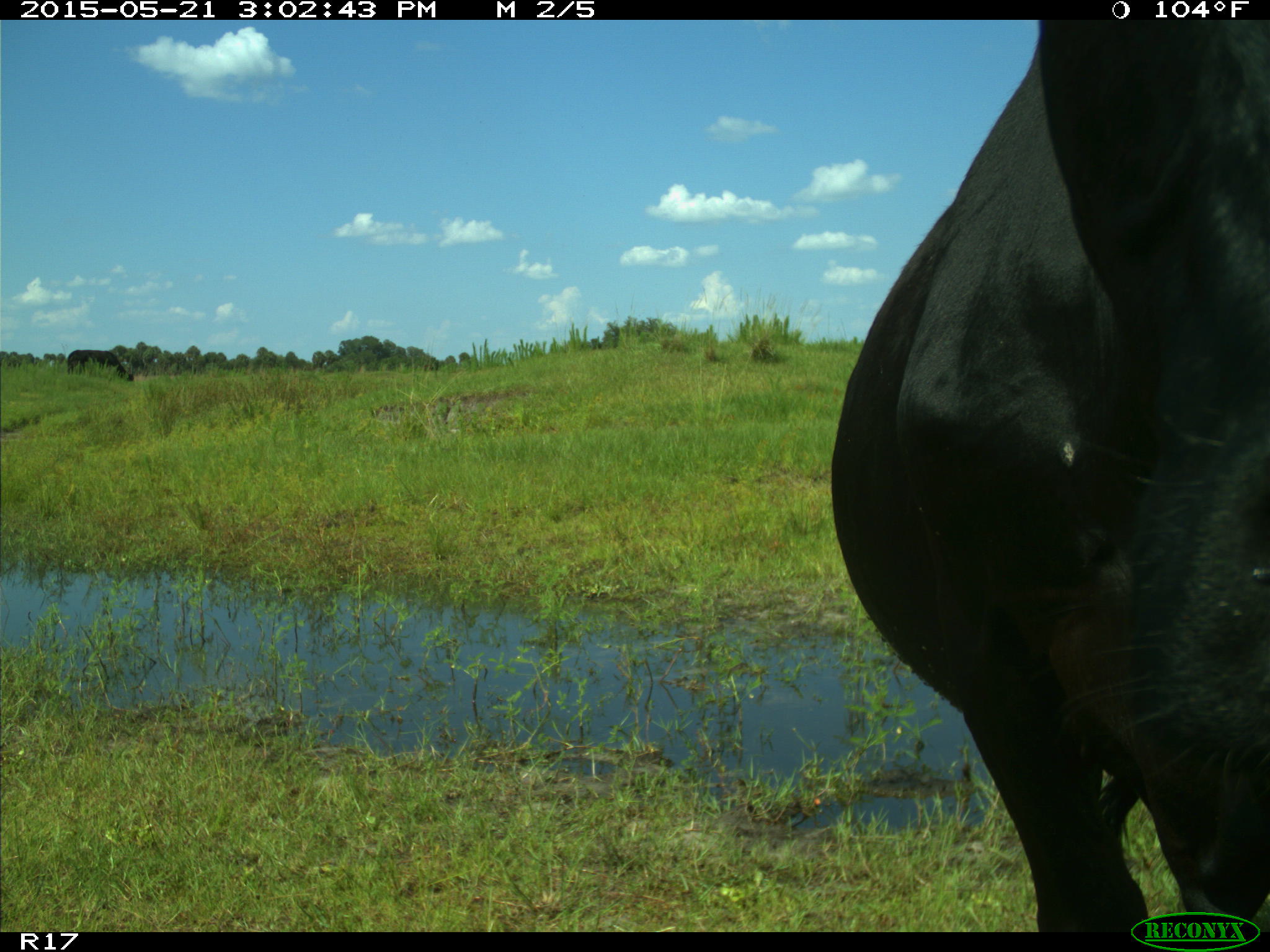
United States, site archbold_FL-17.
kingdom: Animalia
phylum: Chordata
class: Mammalia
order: Artiodactyla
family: Bovidae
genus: Bos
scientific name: Bos taurus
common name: domestic cow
Bos taurus (domestic cow).